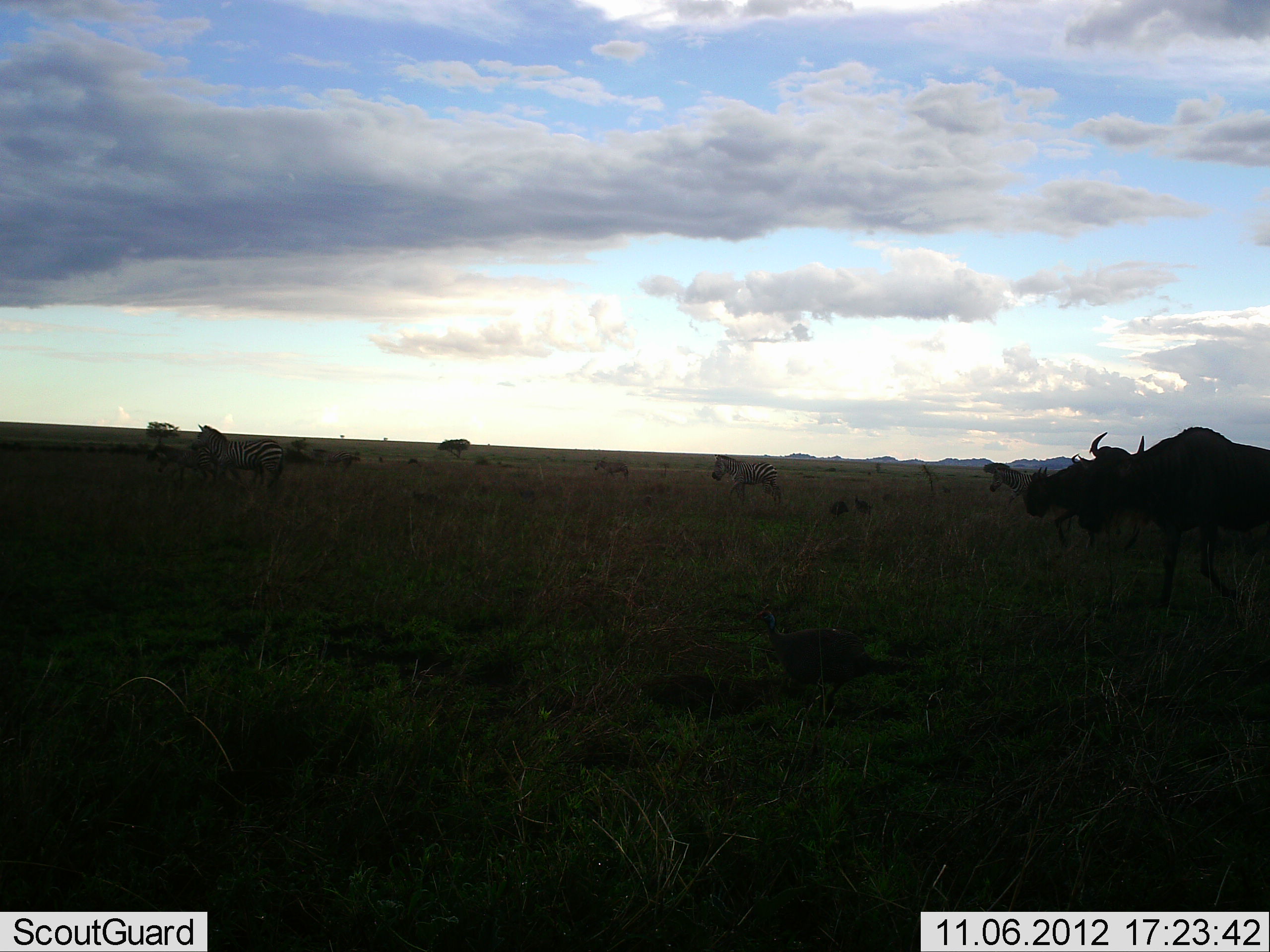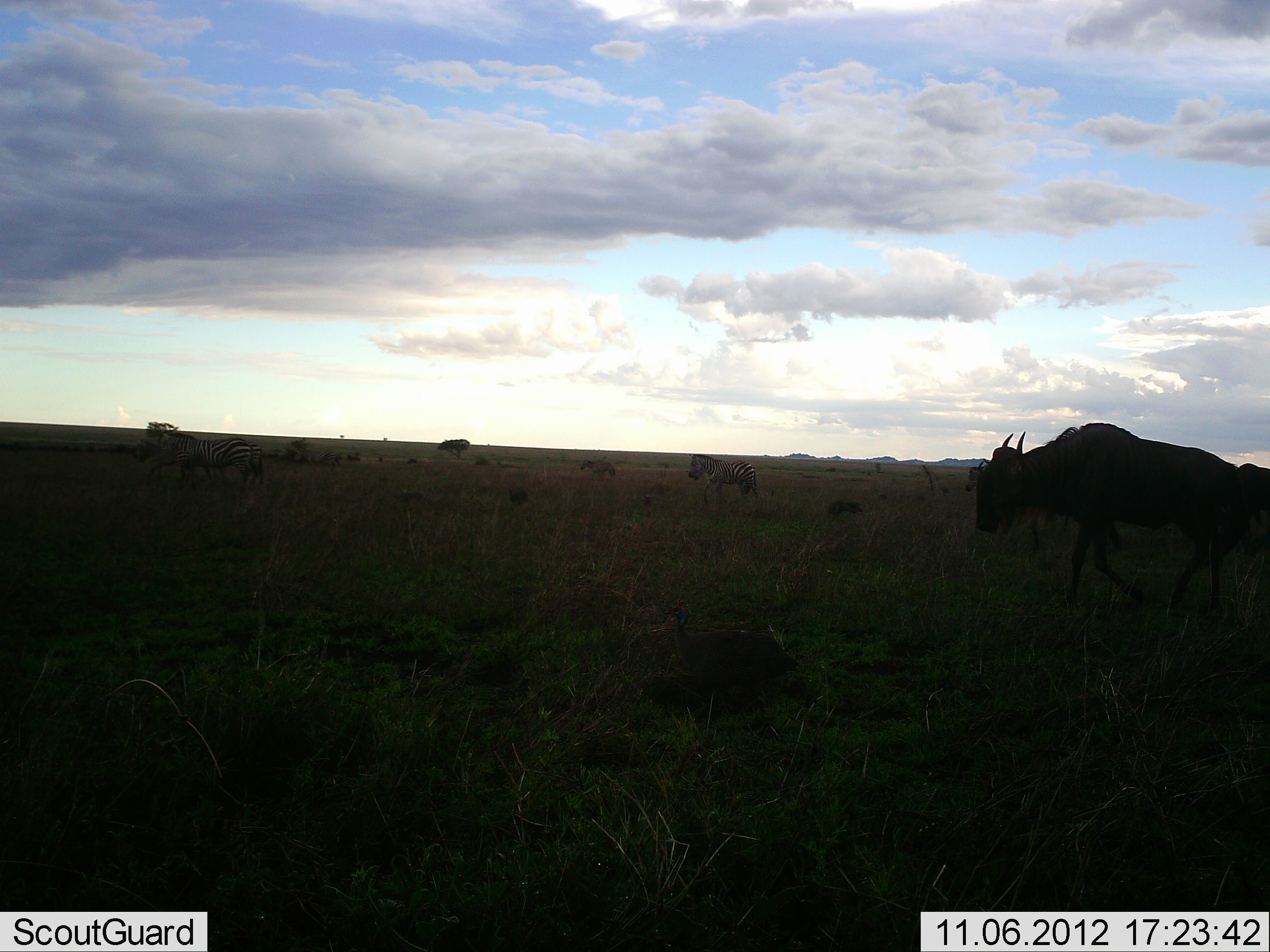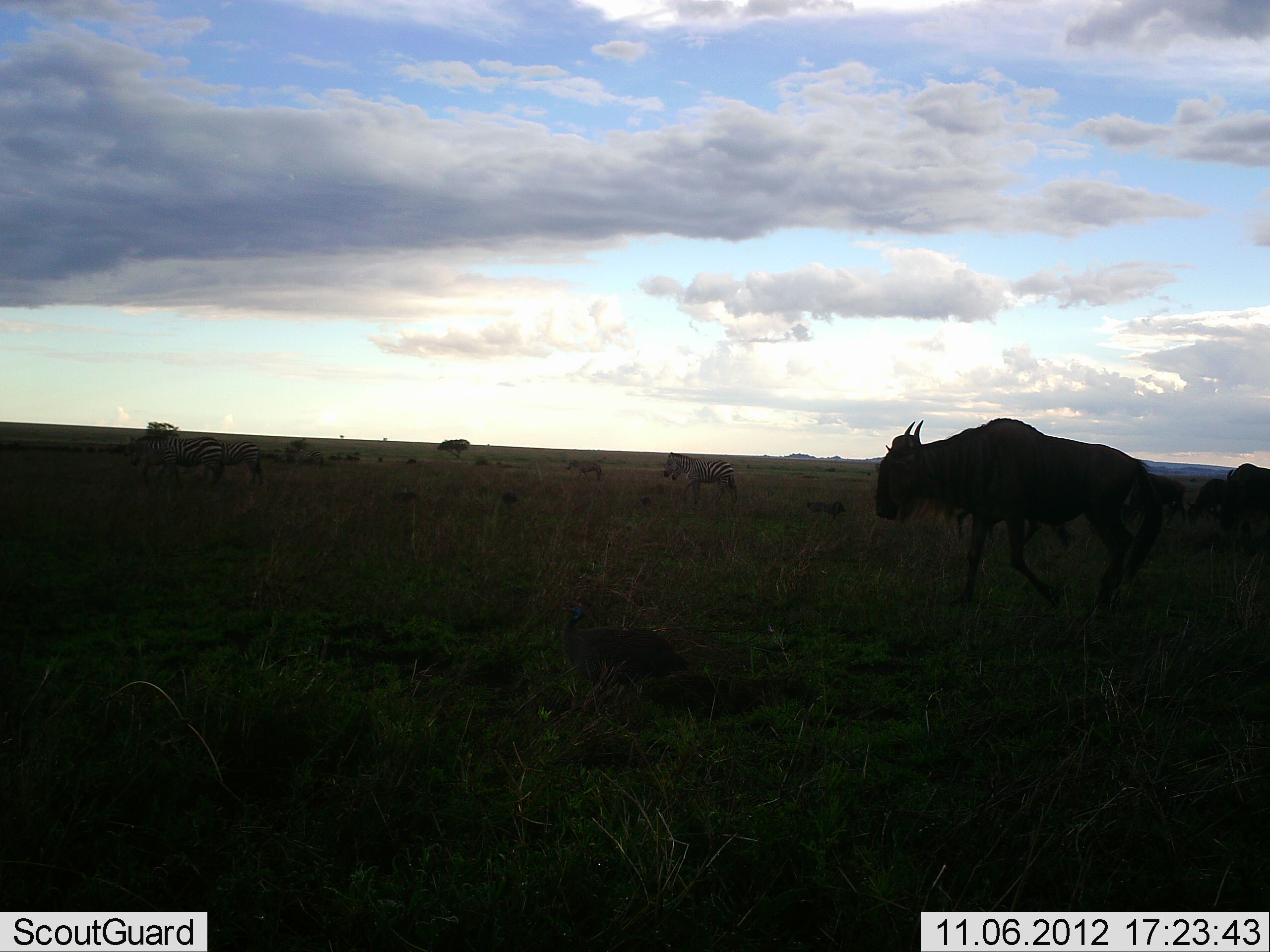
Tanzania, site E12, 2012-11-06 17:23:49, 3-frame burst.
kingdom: Animalia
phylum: Chordata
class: Aves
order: Galliformes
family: Numididae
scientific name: Numididae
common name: guinea fowl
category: guineafowl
Guineafowl (guinea fowl) (Numididae), count 4. Behavior (volunteer vote fractions): standing 20%, resting 0%, moving 100%, interacting 0%. Young present (vote fraction): 0%. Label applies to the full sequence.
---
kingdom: Animalia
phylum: Chordata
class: Mammalia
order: Artiodactyla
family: Bovidae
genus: Connochaetes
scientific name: Connochaetes taurinus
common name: blue wildebeest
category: wildebeest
Wildebeest (blue wildebeest) (Connochaetes taurinus), count 3. Behavior (volunteer vote fractions): standing 7%, resting 0%, moving 100%, interacting 0%. Young present (vote fraction): 0%. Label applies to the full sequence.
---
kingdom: Animalia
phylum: Chordata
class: Mammalia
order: Perissodactyla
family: Equidae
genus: Equus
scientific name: Equus quagga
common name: plains zebra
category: zebra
Zebra (plains zebra) (Equus quagga), count 3. Behavior (volunteer vote fractions): standing 17%, resting 0%, moving 92%, interacting 0%. Young present (vote fraction): 8%. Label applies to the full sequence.